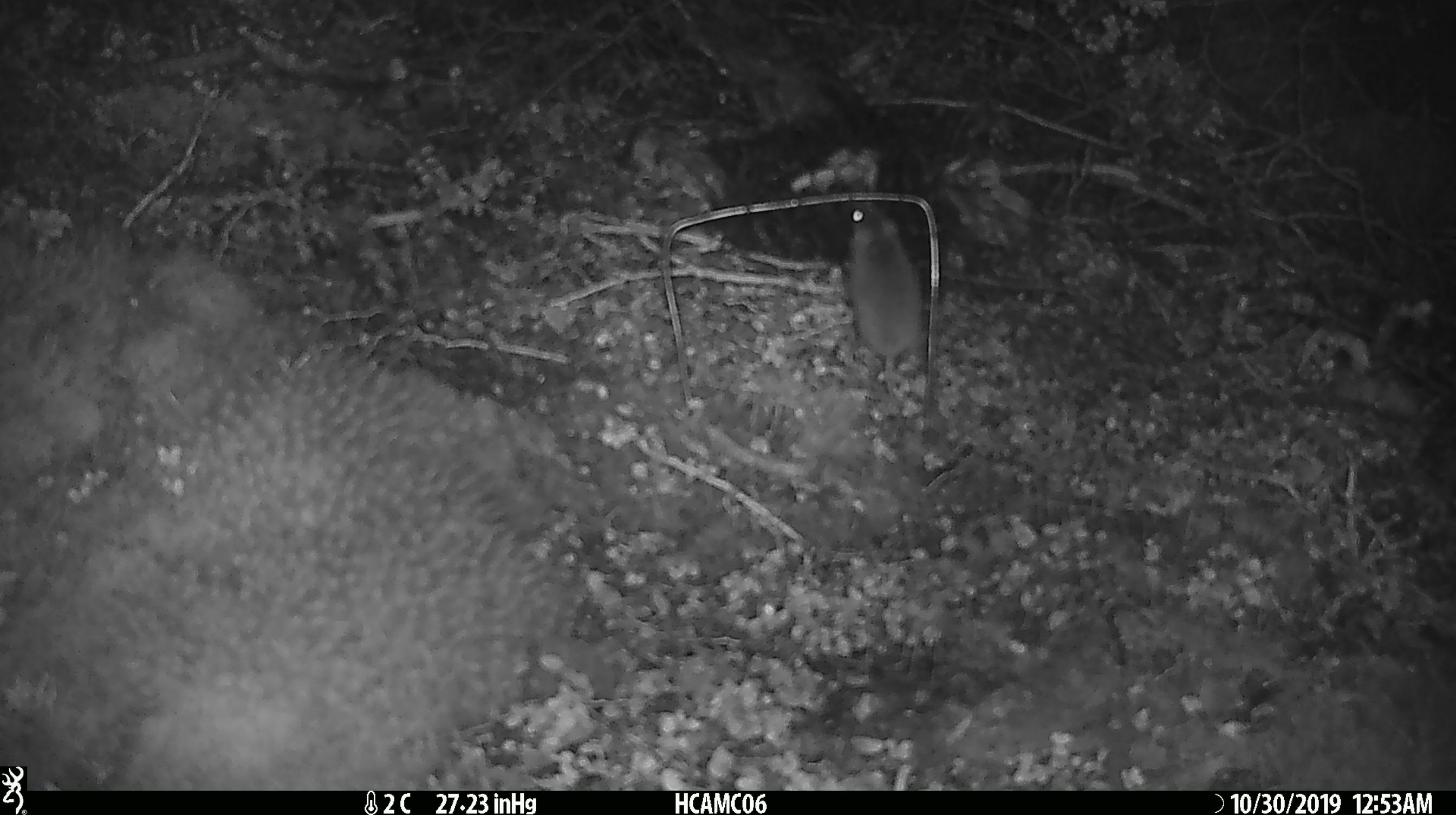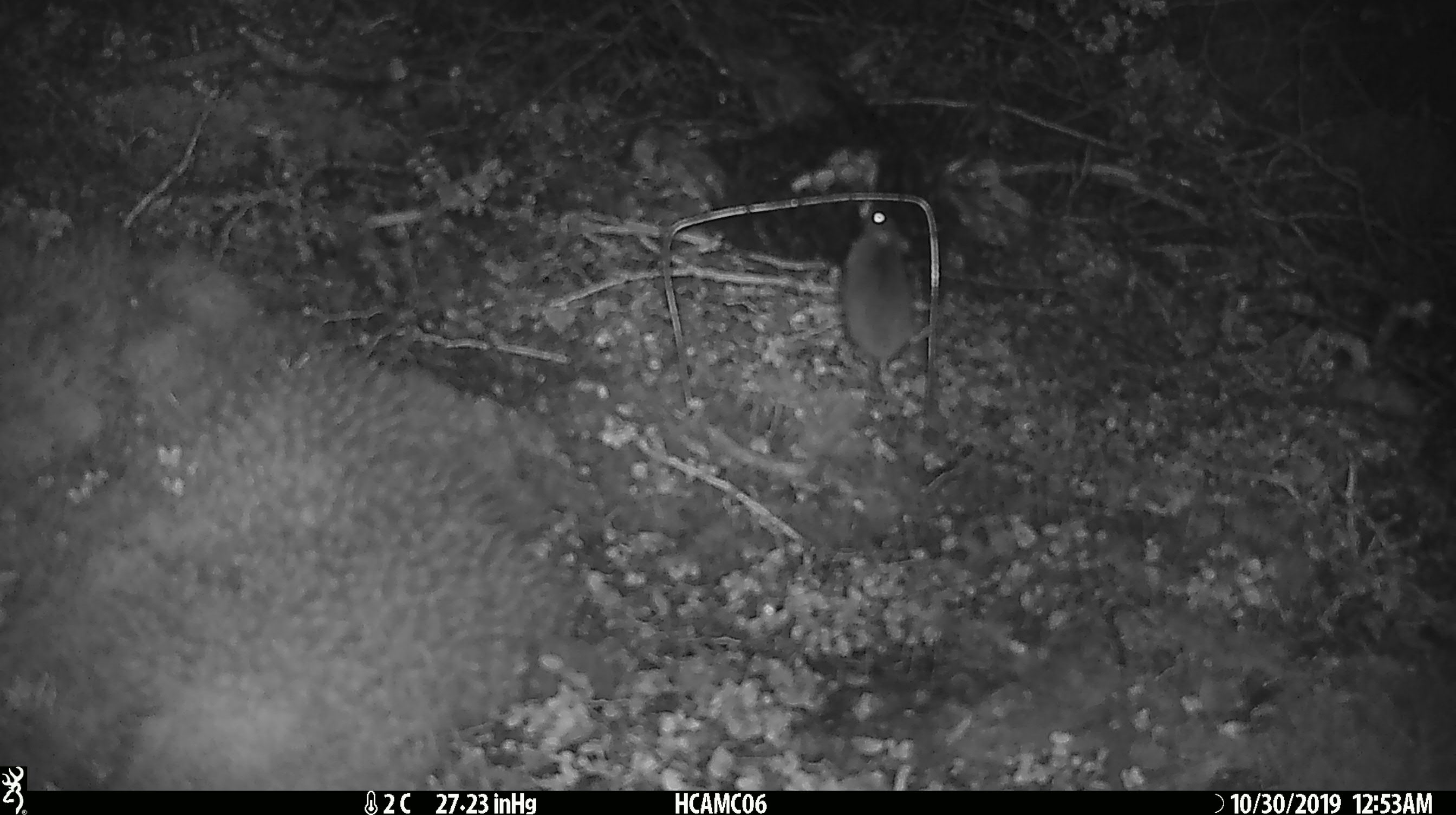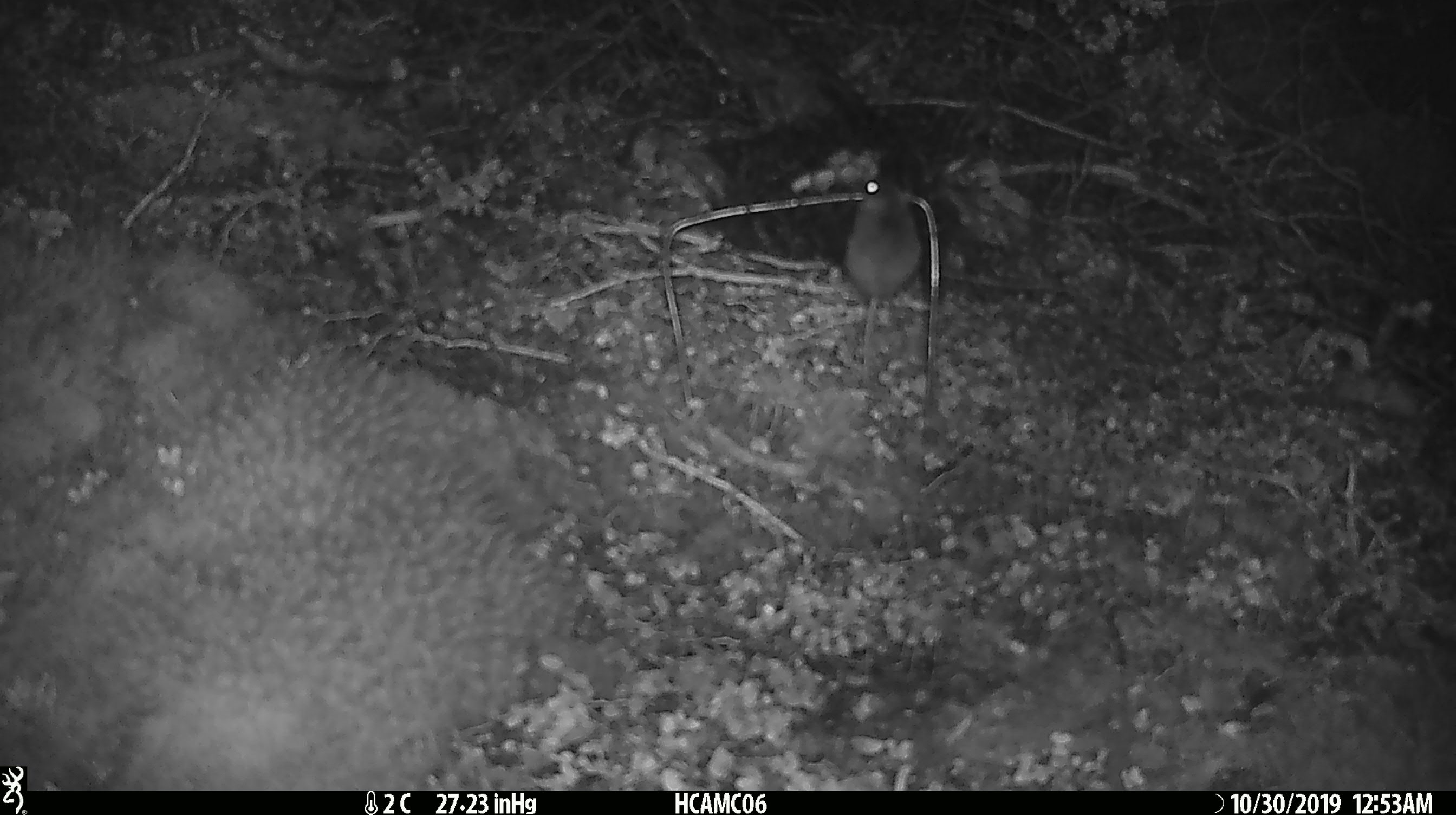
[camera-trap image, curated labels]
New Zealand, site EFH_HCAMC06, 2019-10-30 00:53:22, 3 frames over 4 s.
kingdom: Animalia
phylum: Chordata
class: Mammalia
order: Rodentia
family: Muridae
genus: Mus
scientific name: Mus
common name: mouse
Mouse (Mus).